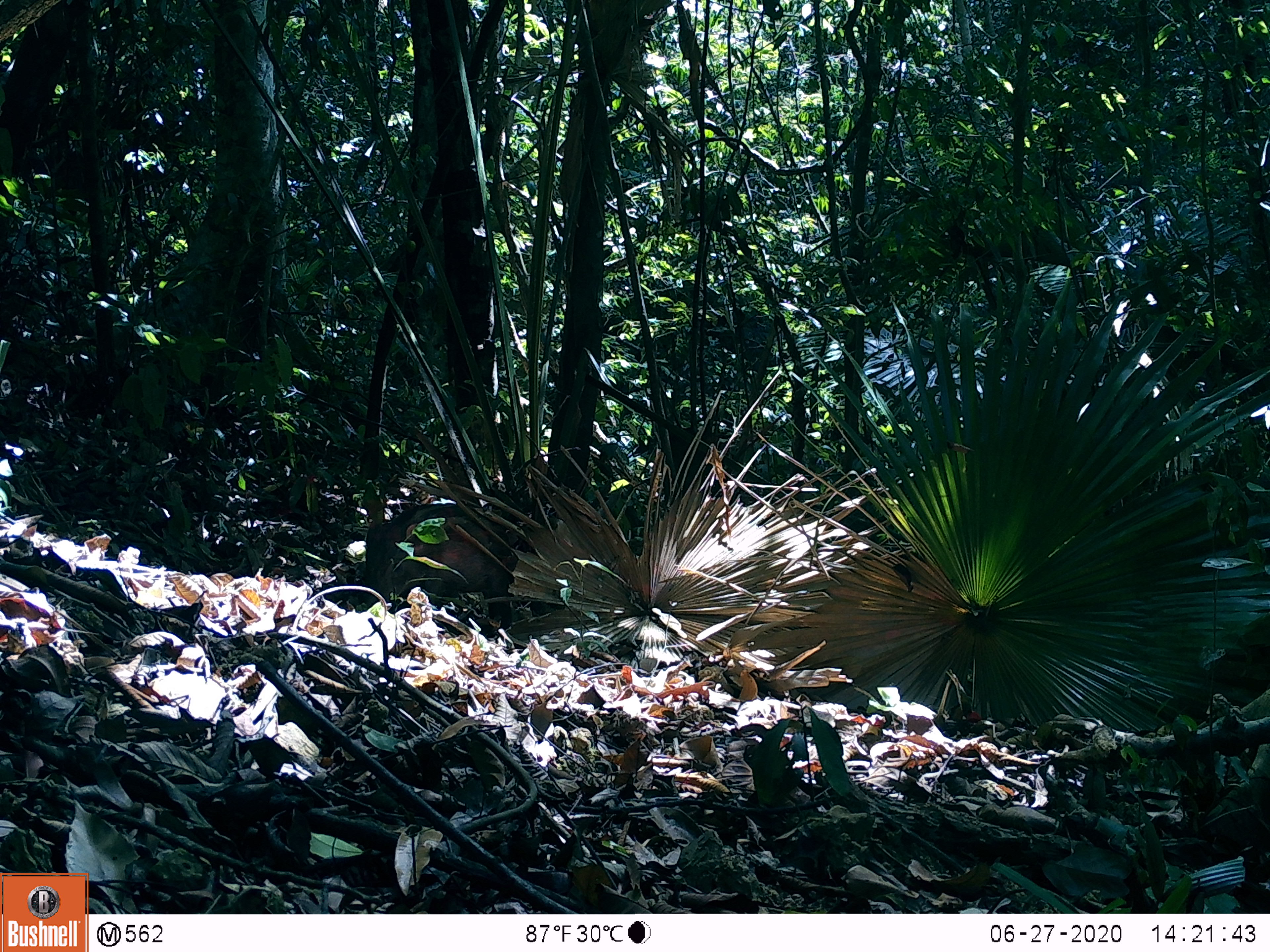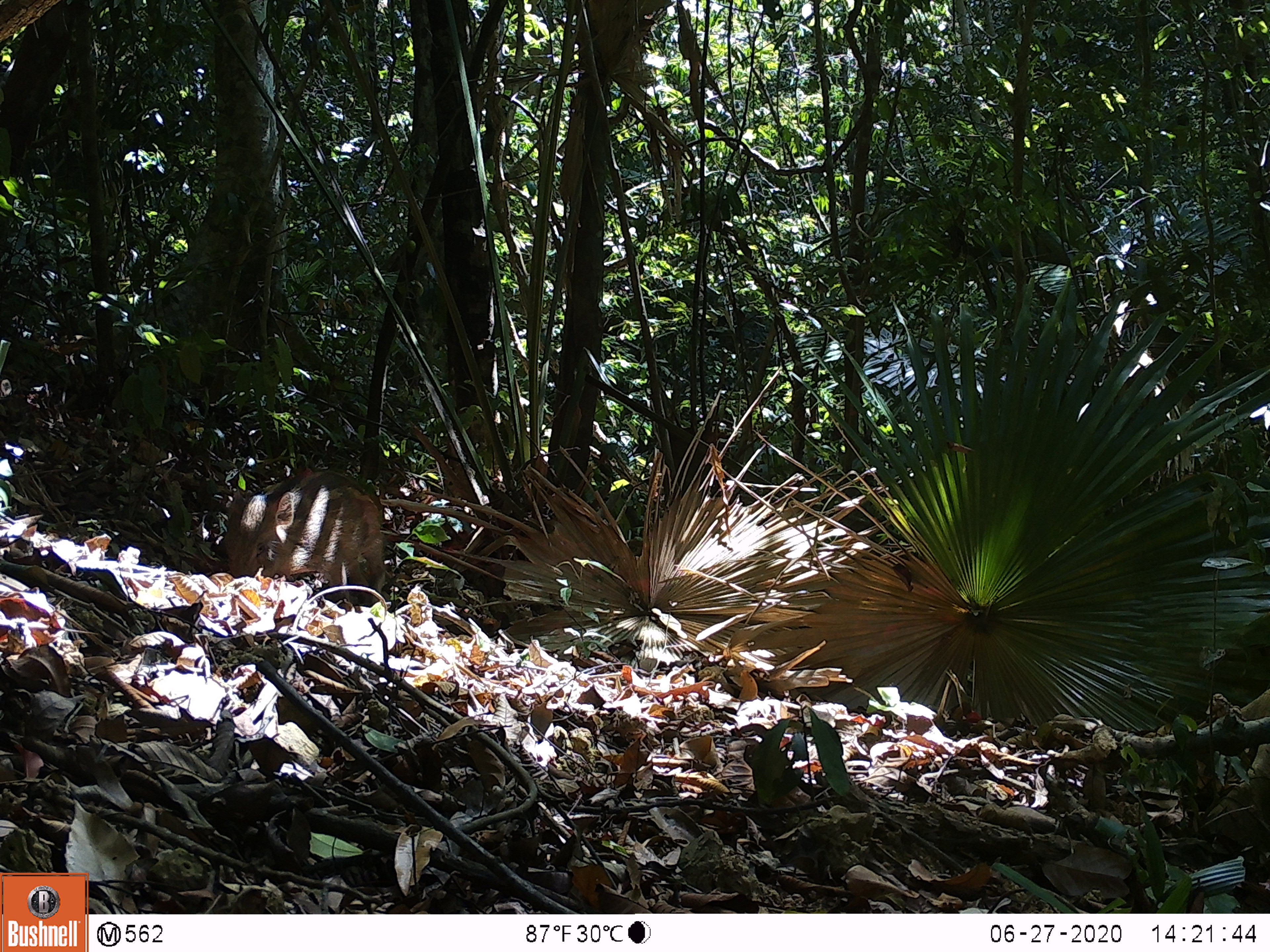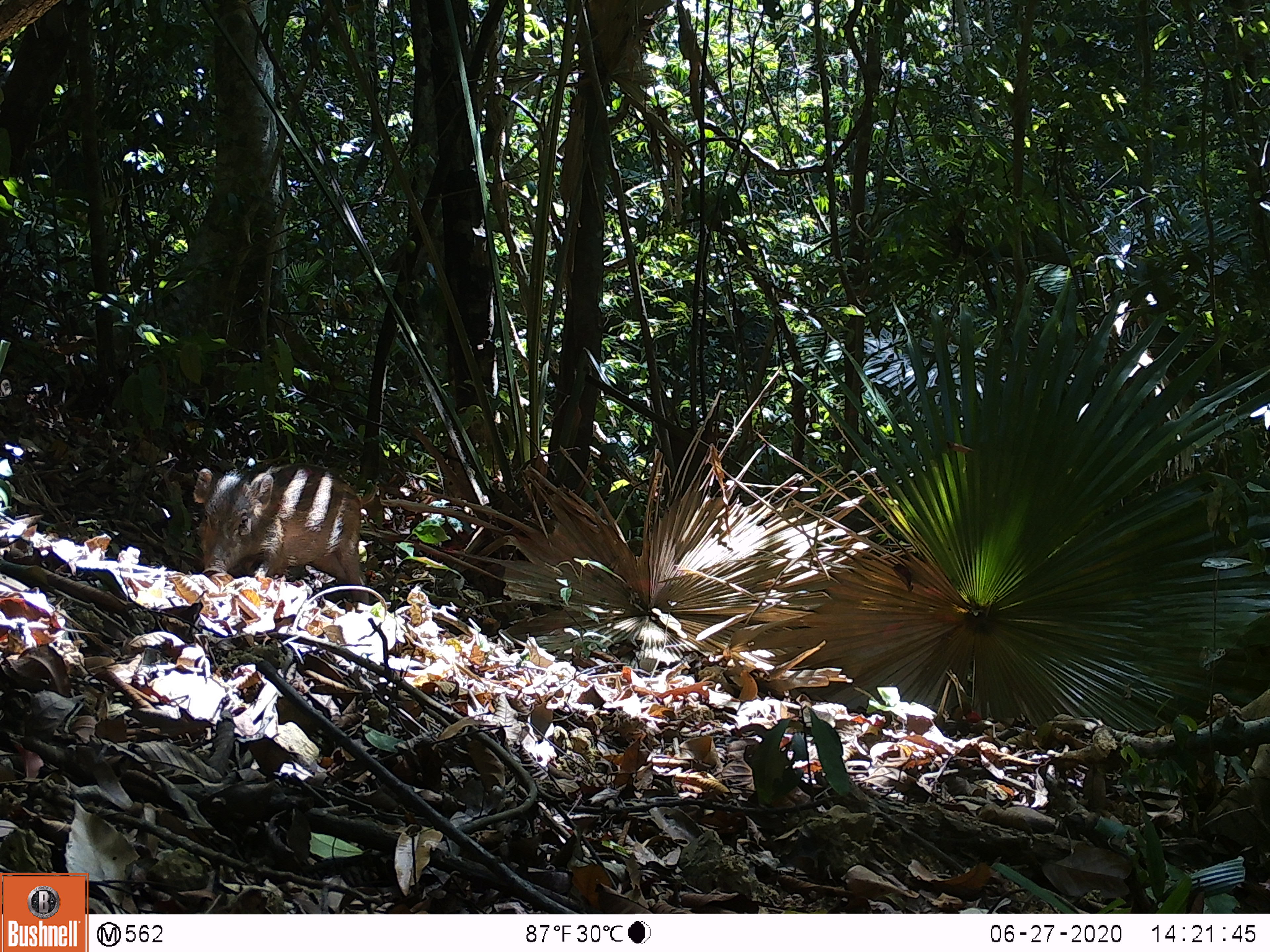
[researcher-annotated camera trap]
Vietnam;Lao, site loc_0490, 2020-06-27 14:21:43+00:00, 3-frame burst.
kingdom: Animalia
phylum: Chordata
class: Mammalia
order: Artiodactyla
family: Suidae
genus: Sus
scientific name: Sus scrofa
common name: eurasian wild pig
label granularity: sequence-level